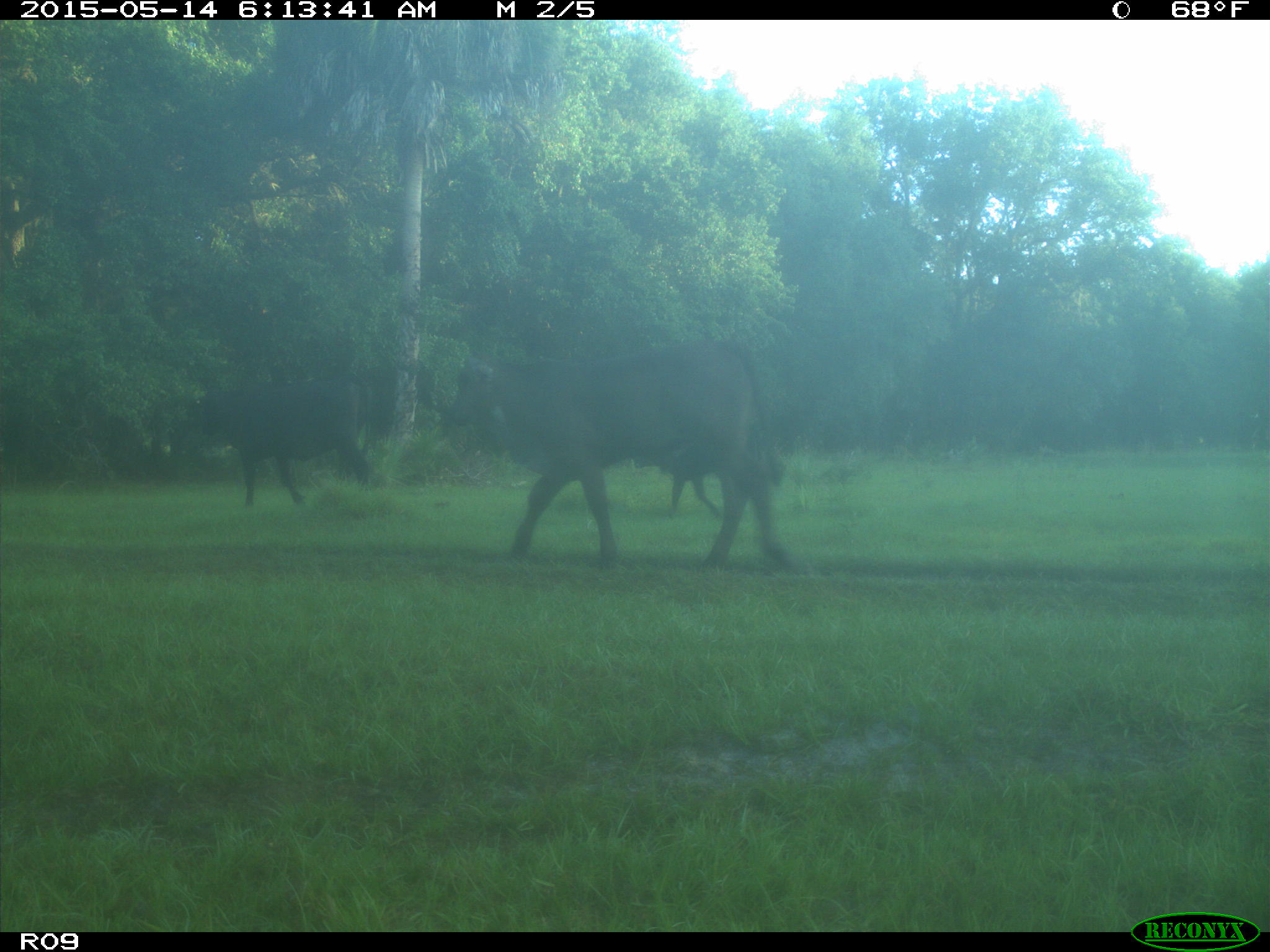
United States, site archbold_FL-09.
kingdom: Animalia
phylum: Chordata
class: Mammalia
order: Artiodactyla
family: Bovidae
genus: Bos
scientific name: Bos taurus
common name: domestic cow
Bos taurus (domestic cow).